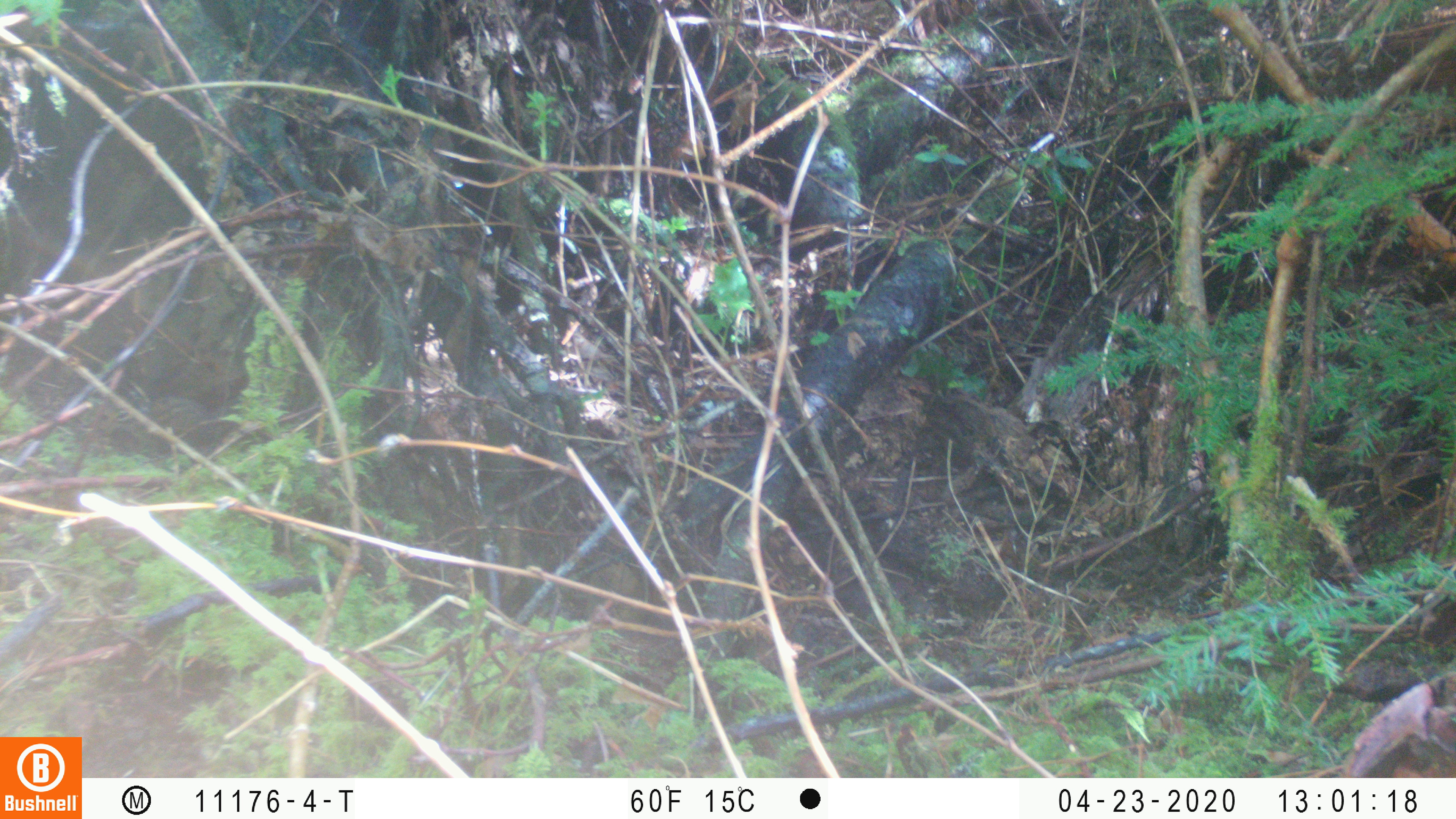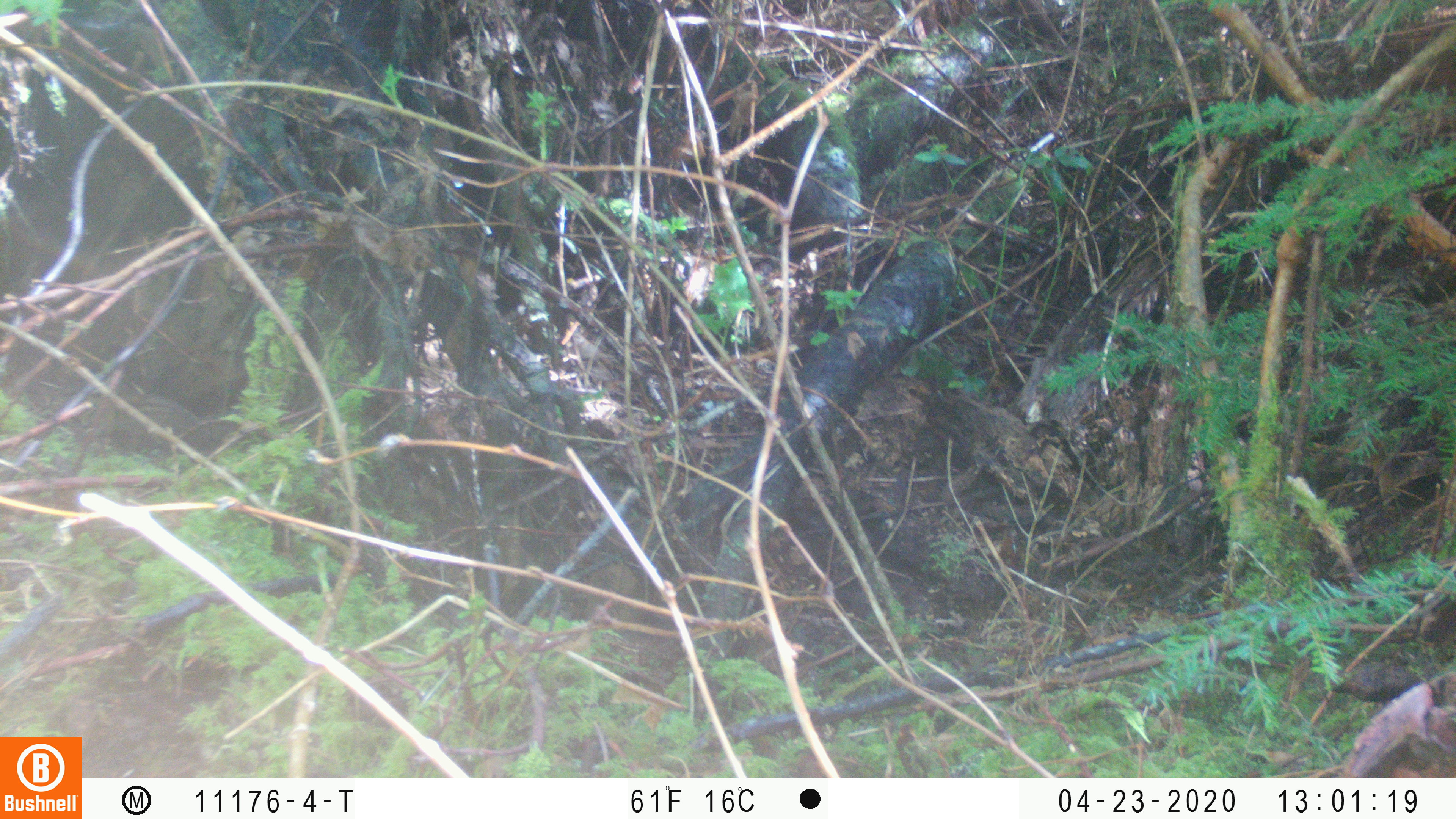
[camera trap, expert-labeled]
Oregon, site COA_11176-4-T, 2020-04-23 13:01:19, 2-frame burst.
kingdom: Animalia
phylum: Chordata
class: Mammalia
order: Rodentia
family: Sciuridae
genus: Neotamias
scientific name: Neotamias townsendii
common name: townsend's chipmunk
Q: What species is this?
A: Townsend's chipmunk (Neotamias townsendii).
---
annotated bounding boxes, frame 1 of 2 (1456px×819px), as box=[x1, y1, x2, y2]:
townsend's chipmunk: box=[103, 386, 239, 454]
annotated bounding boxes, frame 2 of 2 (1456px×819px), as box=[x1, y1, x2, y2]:
townsend's chipmunk: box=[74, 389, 243, 454]